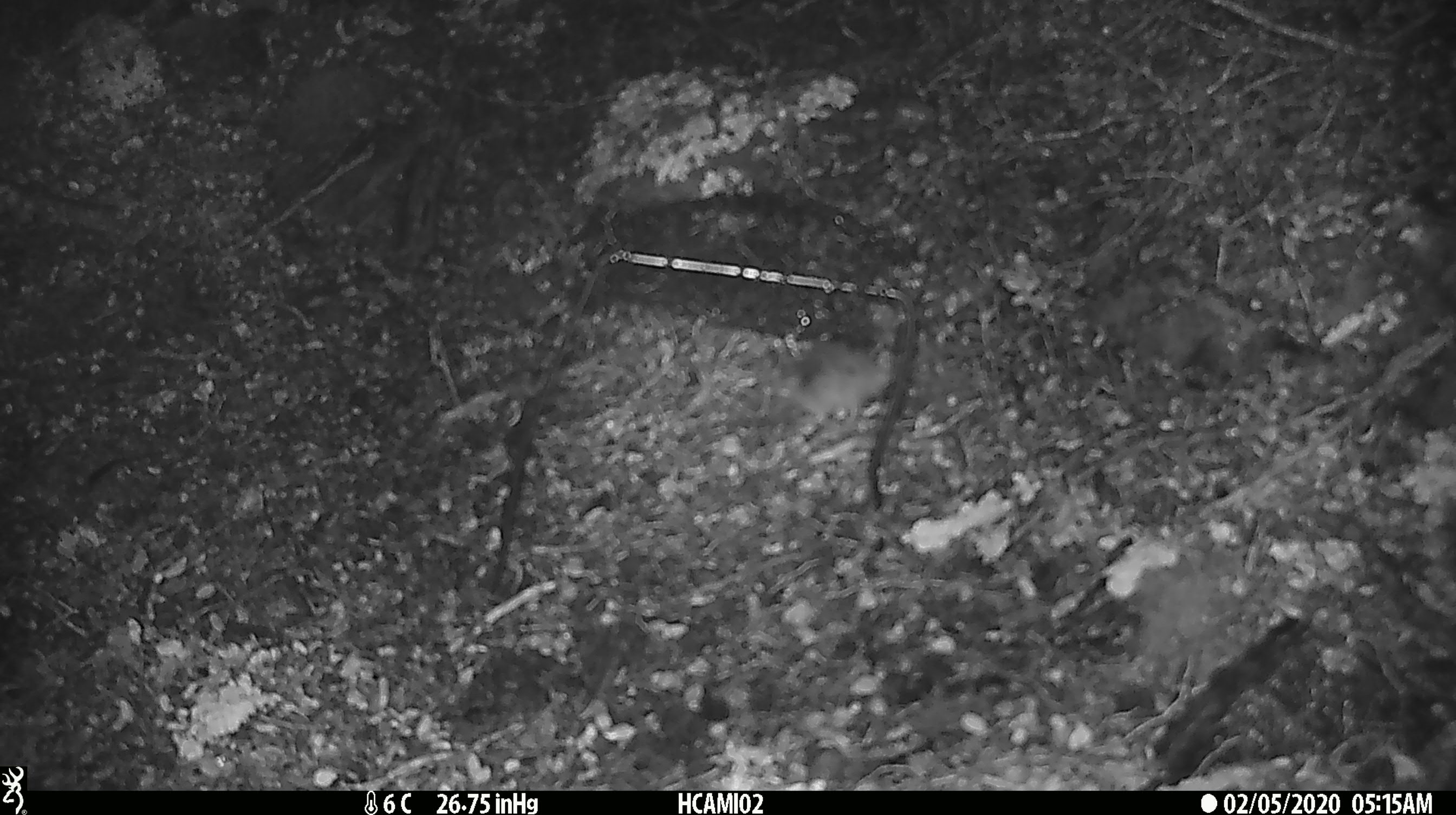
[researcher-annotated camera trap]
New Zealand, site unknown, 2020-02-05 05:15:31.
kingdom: Animalia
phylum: Chordata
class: Mammalia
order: Rodentia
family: Muridae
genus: Mus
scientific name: Mus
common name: mouse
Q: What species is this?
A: Mouse (Mus).